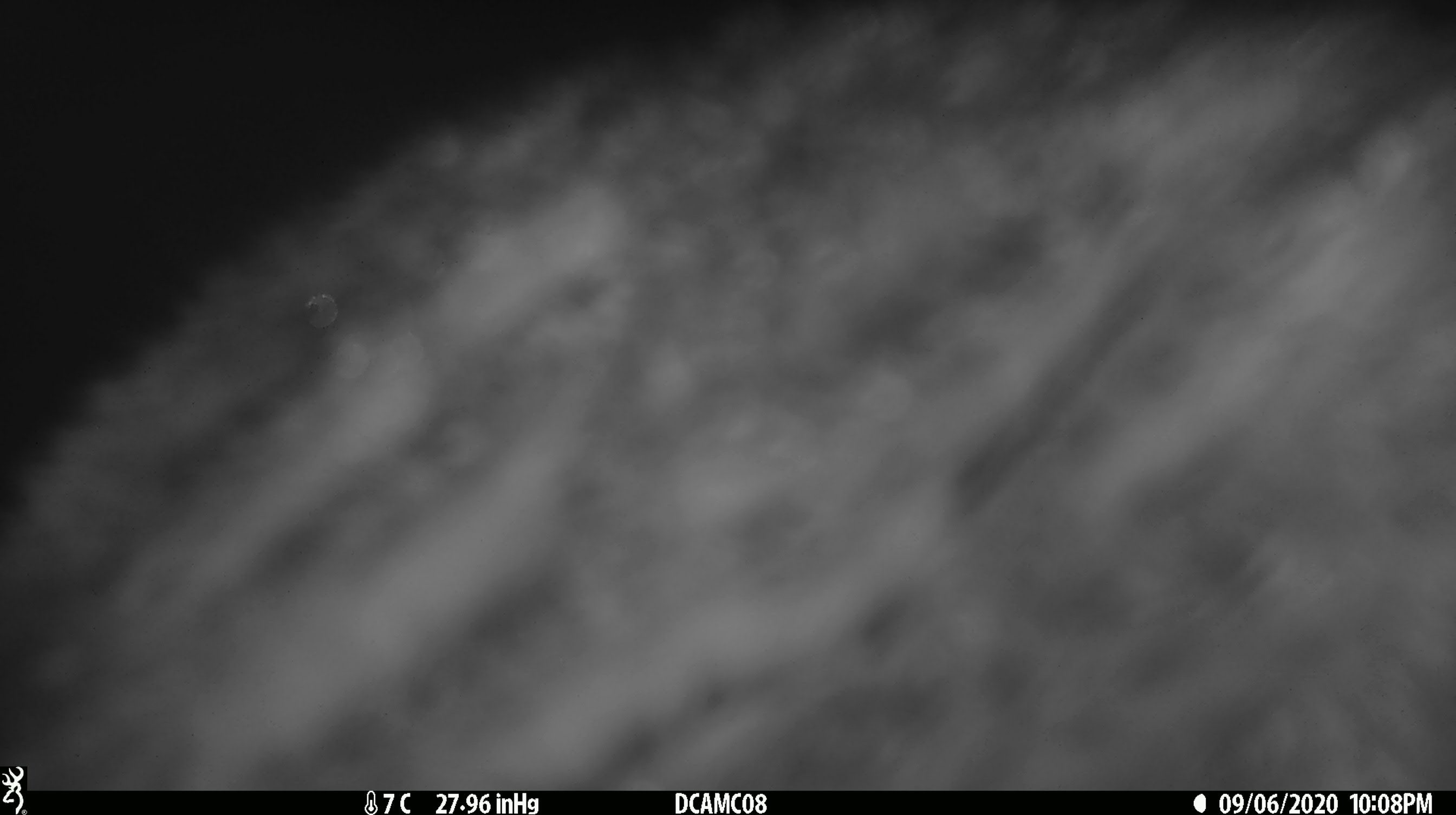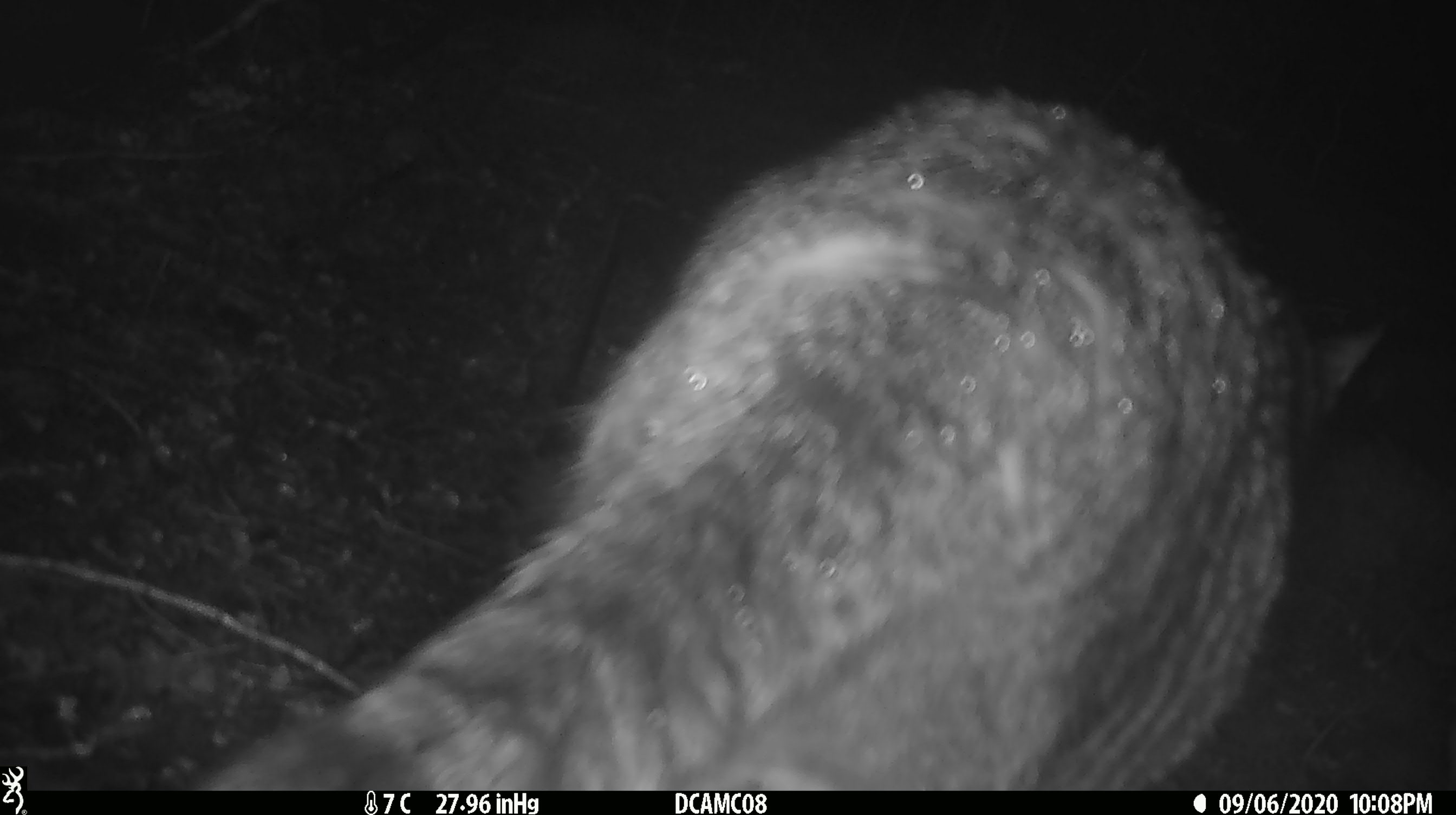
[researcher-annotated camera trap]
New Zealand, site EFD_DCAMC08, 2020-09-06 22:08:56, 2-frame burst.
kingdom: Animalia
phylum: Chordata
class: Mammalia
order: Carnivora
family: Felidae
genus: Felis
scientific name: Felis catus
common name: domestic cat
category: cat